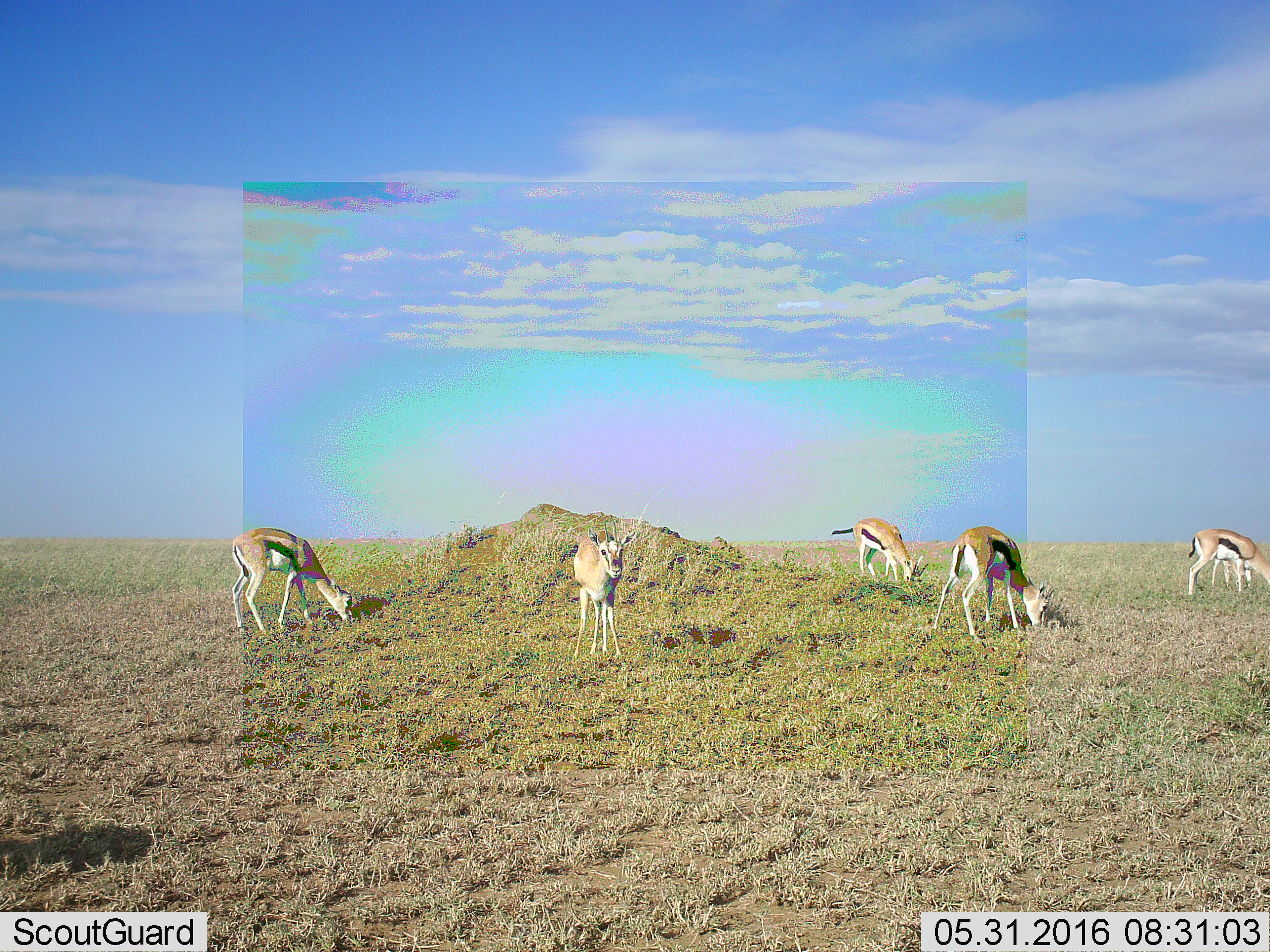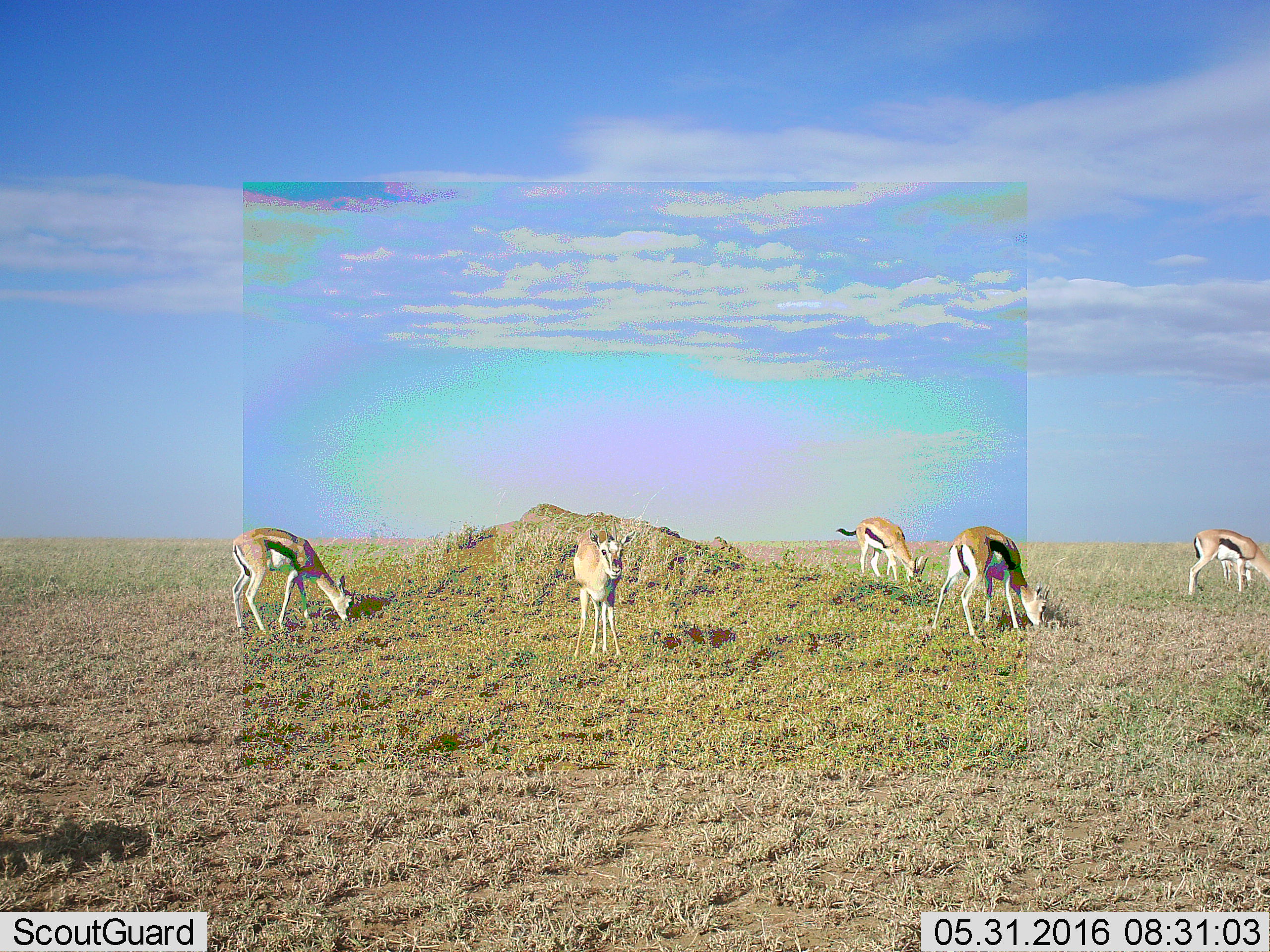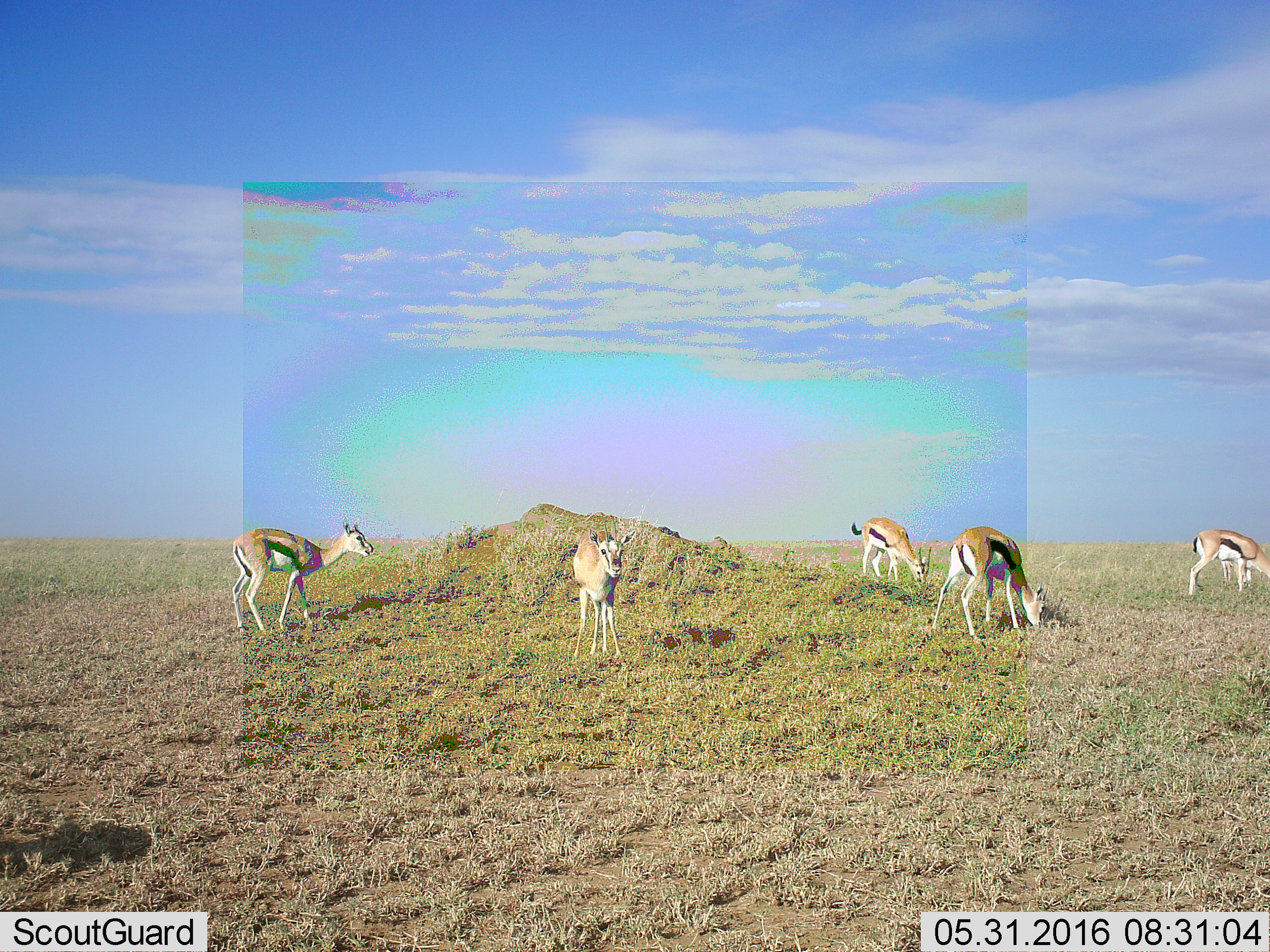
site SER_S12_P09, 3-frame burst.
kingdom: Animalia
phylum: Chordata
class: Mammalia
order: Artiodactyla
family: Bovidae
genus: Eudorcas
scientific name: Eudorcas thomsonii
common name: thomson's gazelle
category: gazellethomsons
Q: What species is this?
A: Gazellethomsons (thomson's gazelle) (Eudorcas thomsonii).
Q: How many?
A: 5.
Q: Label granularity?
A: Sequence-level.